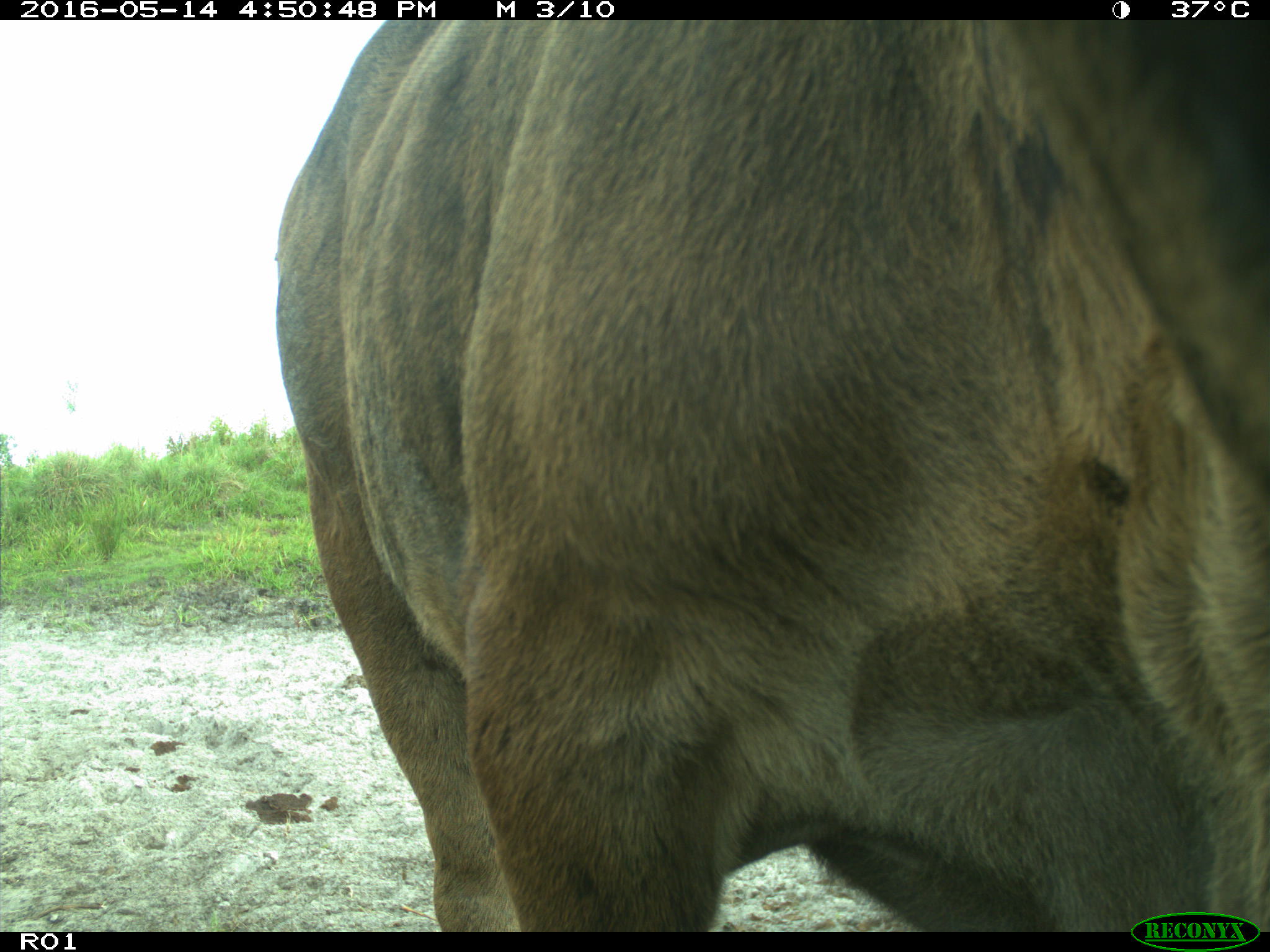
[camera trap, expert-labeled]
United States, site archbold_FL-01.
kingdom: Animalia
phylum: Chordata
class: Mammalia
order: Artiodactyla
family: Bovidae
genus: Bos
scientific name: Bos taurus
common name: domestic cow